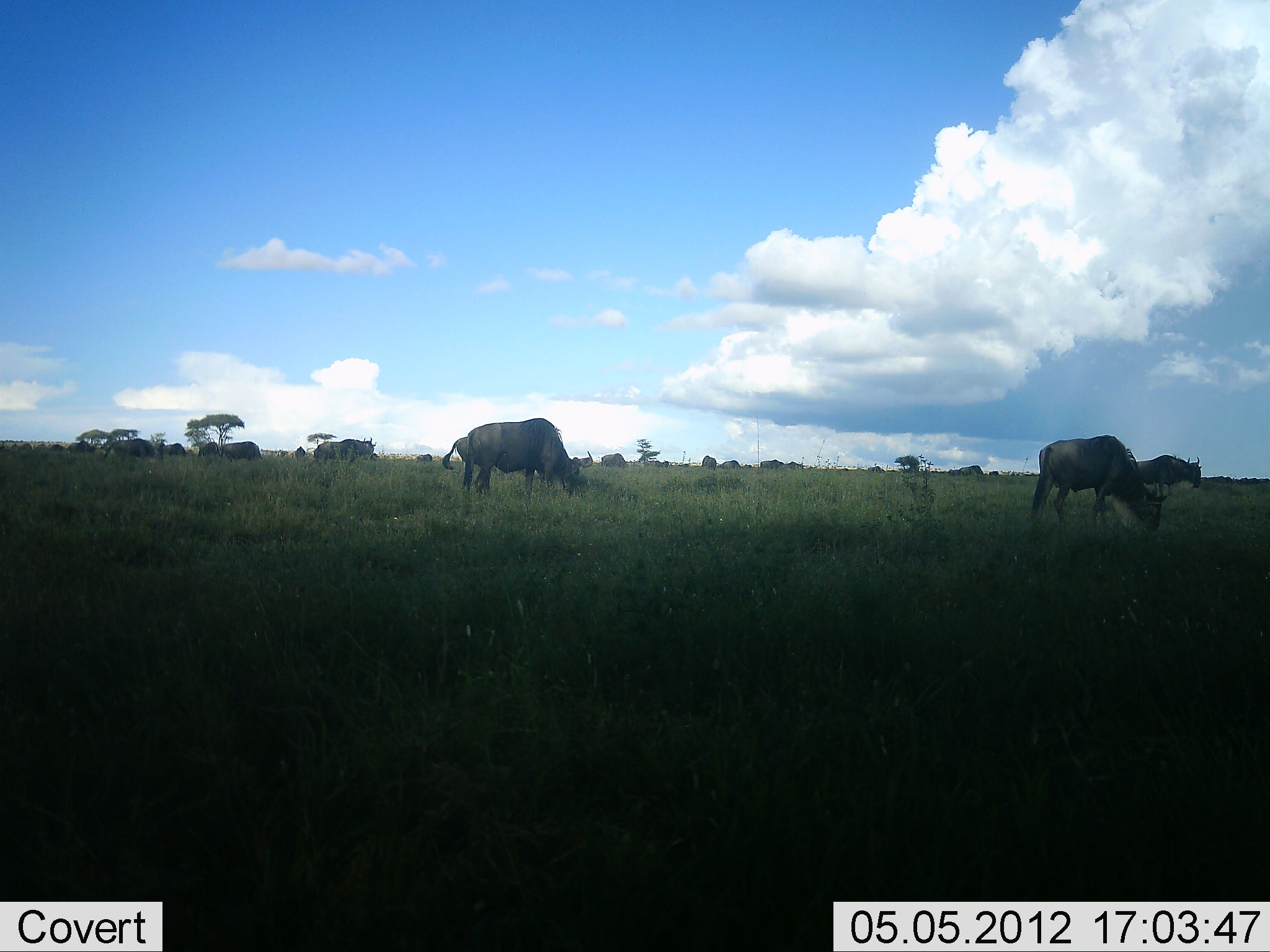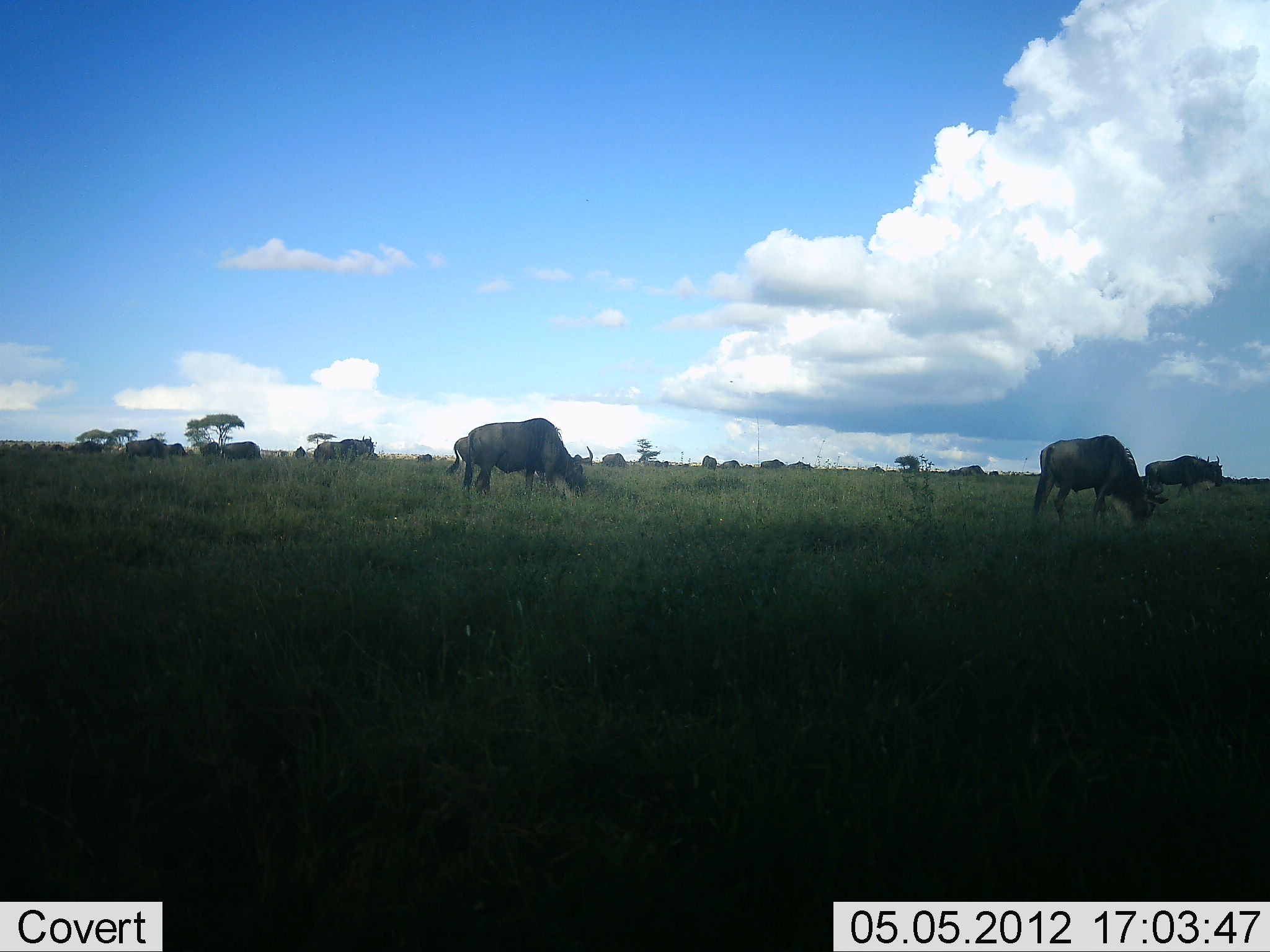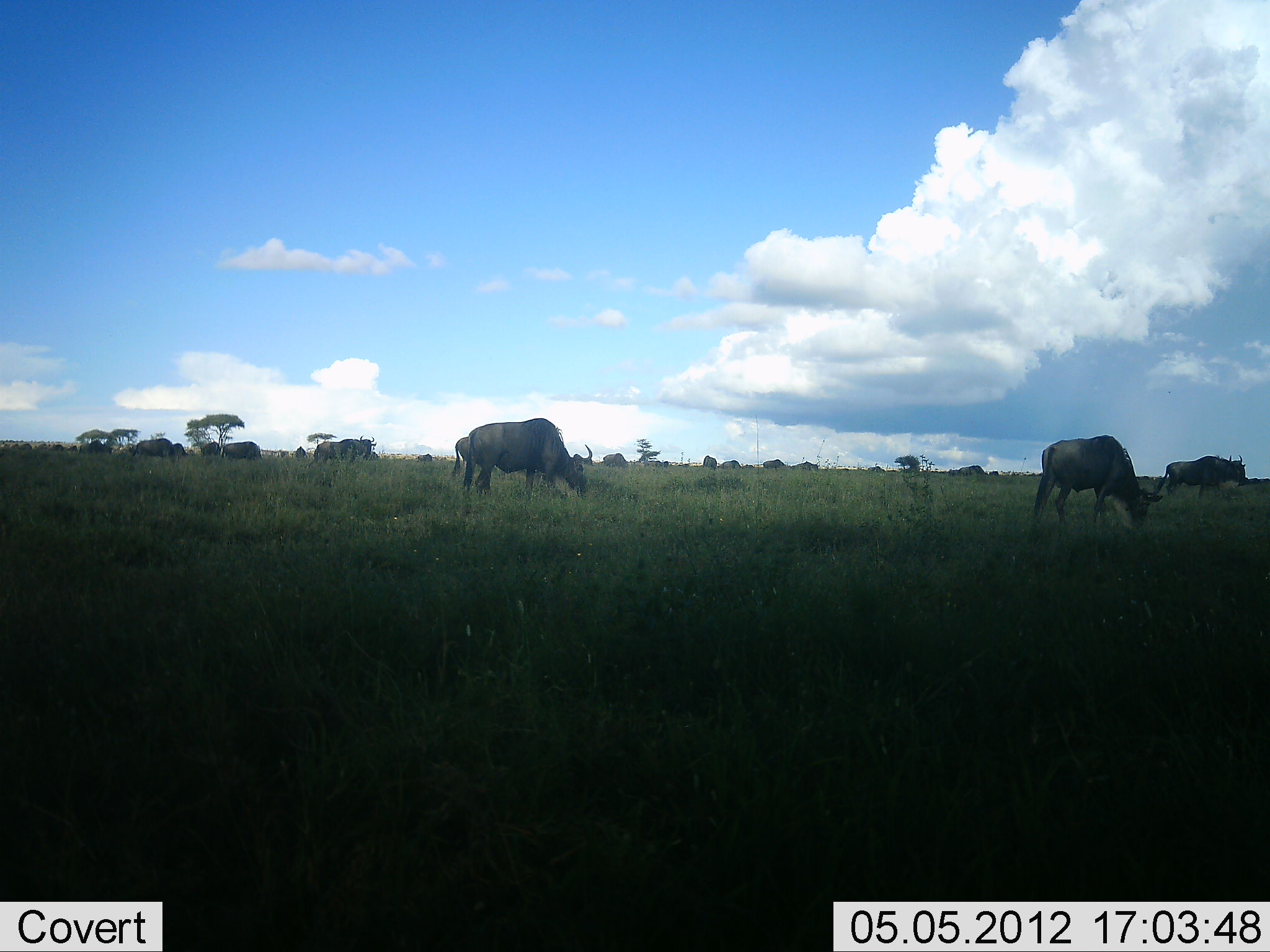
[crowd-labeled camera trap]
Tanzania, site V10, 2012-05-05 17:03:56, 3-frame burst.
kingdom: Animalia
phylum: Chordata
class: Mammalia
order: Artiodactyla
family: Bovidae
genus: Connochaetes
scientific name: Connochaetes taurinus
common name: blue wildebeest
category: wildebeest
Wildebeest (blue wildebeest) (Connochaetes taurinus), count 11-50. Behavior (volunteer vote fractions): standing 30%, resting 0%, moving 40%, interacting 0%. Young present (vote fraction): 0%. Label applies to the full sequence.